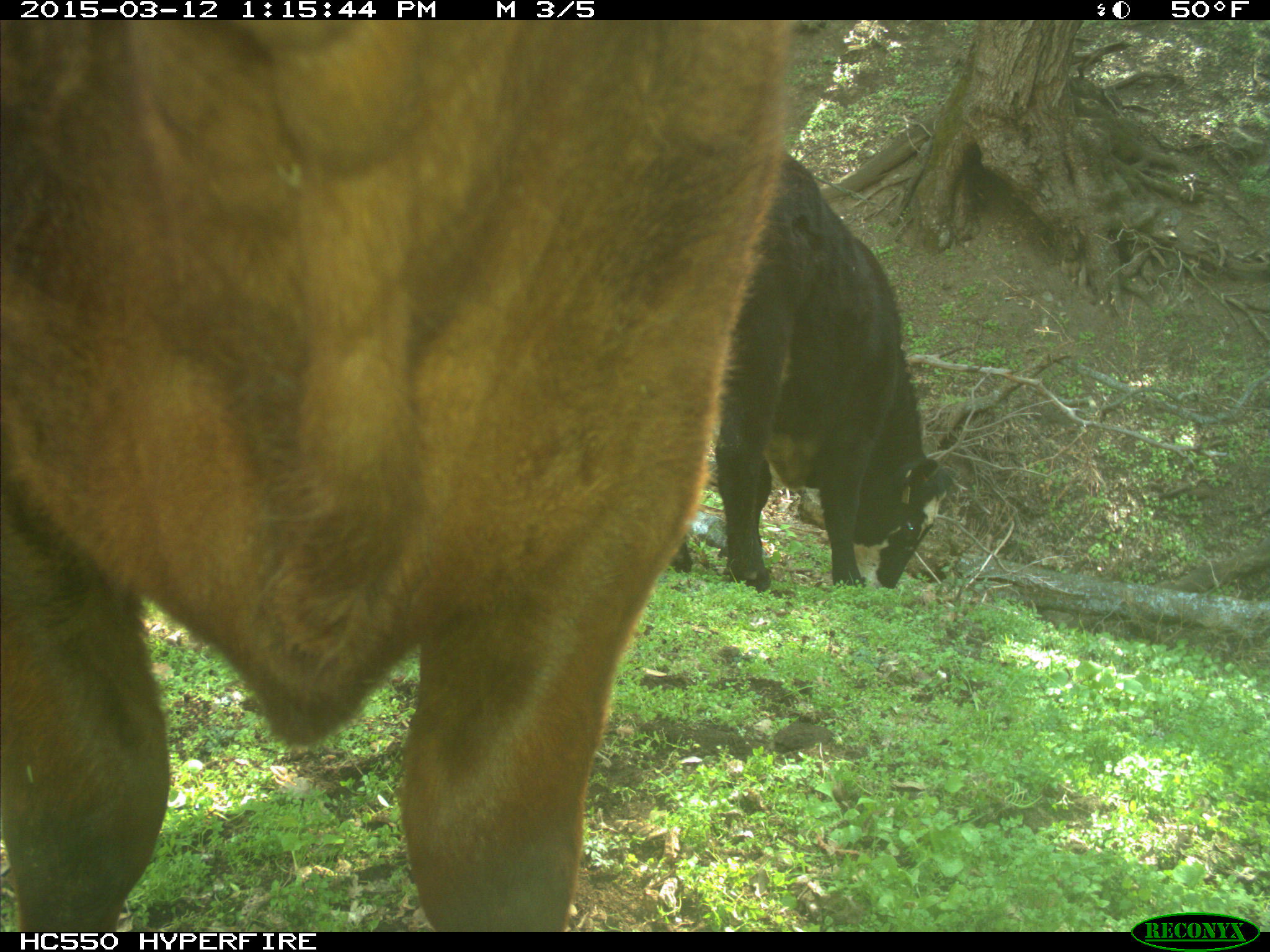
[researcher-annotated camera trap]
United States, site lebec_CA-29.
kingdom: Animalia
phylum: Chordata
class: Mammalia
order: Artiodactyla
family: Bovidae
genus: Bos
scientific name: Bos taurus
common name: domestic cow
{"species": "Bos taurus (domestic cow)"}